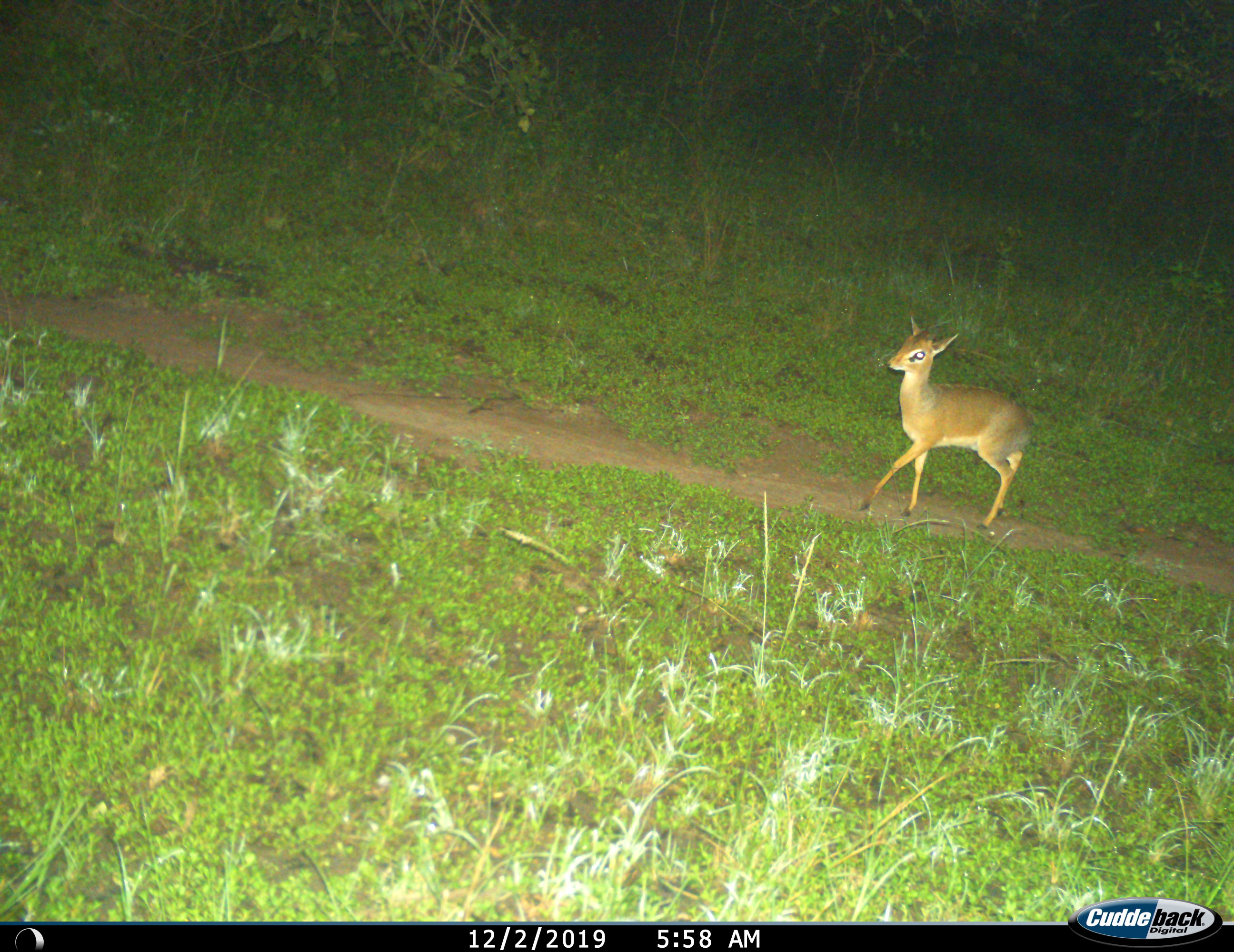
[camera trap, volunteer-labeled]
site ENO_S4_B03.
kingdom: Animalia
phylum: Chordata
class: Mammalia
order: Artiodactyla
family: Bovidae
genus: Madoqua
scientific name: Madoqua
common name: dik-dik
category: dikdik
Dikdik (dik-dik) (Madoqua), count 1. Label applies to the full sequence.